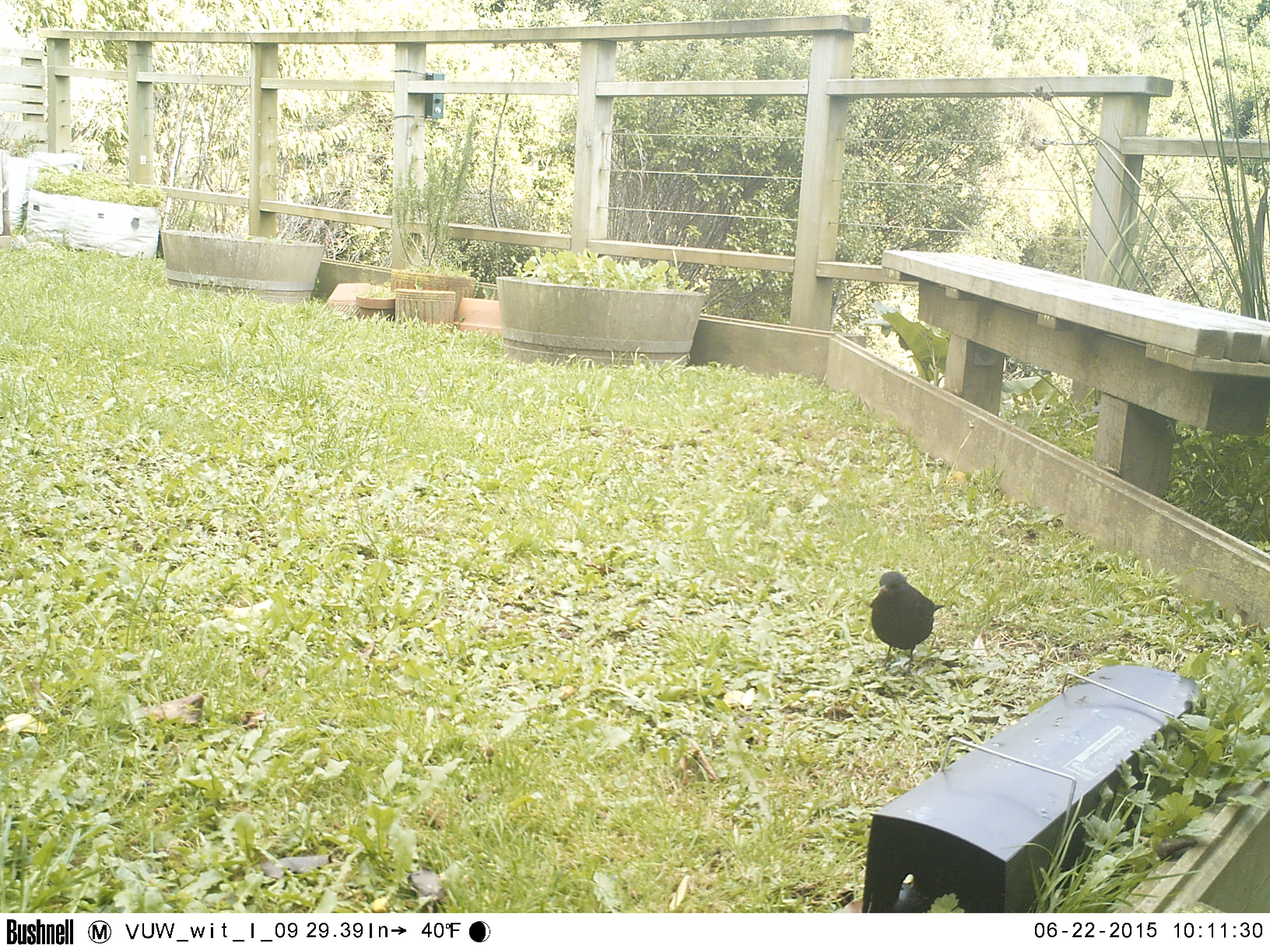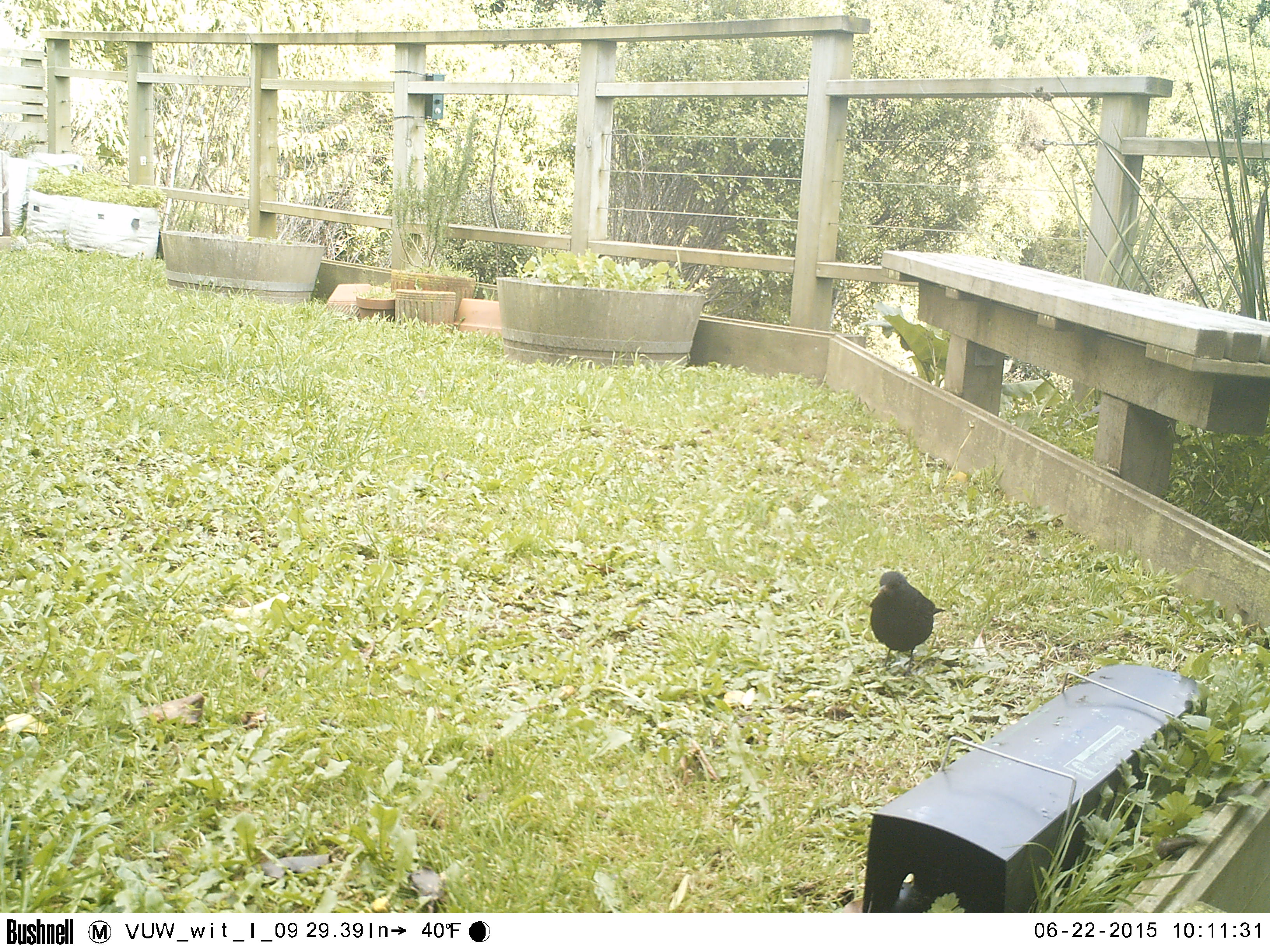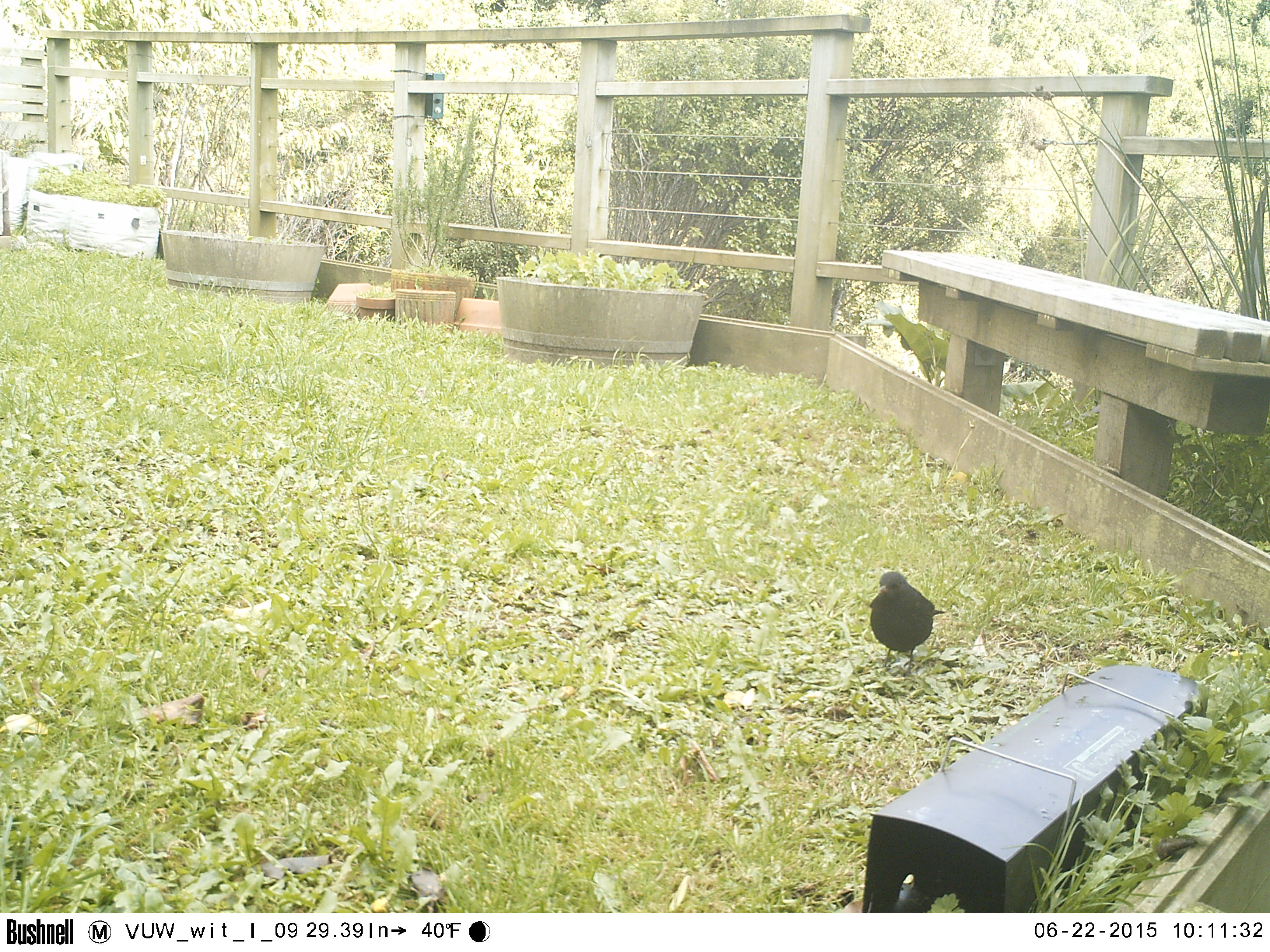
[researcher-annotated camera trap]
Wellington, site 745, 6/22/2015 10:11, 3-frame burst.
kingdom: Animalia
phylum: Chordata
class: Aves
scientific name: Aves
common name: bird